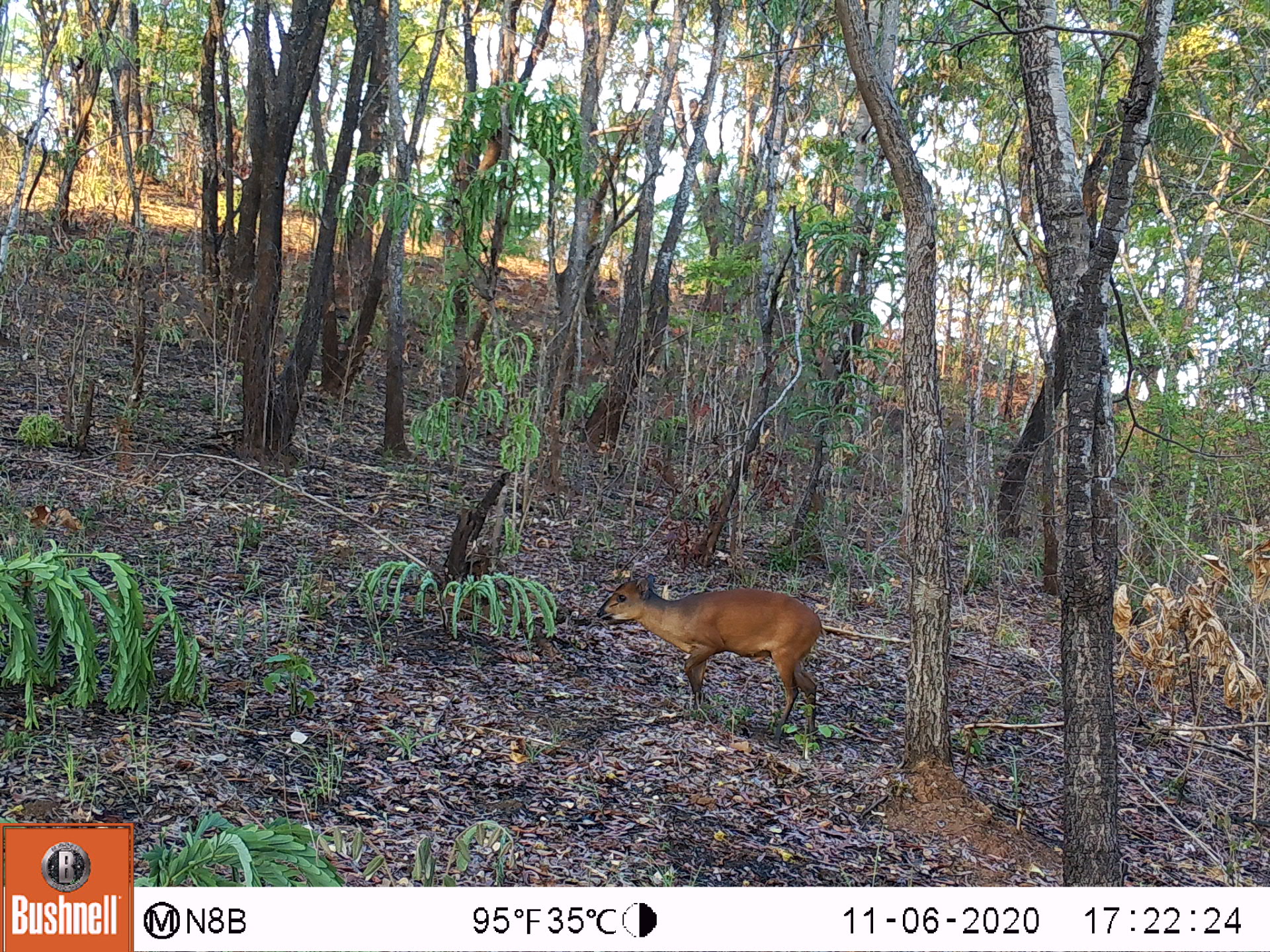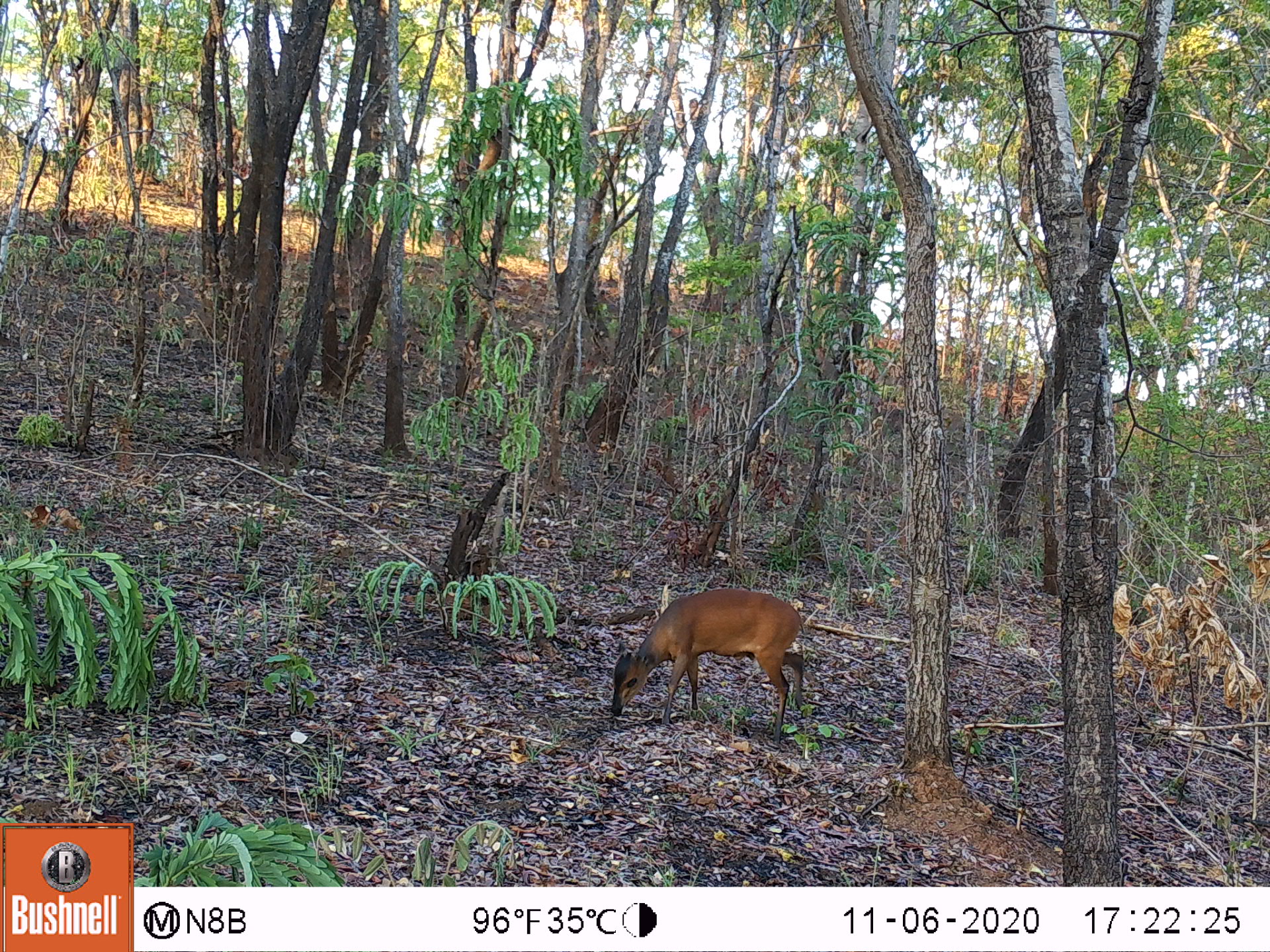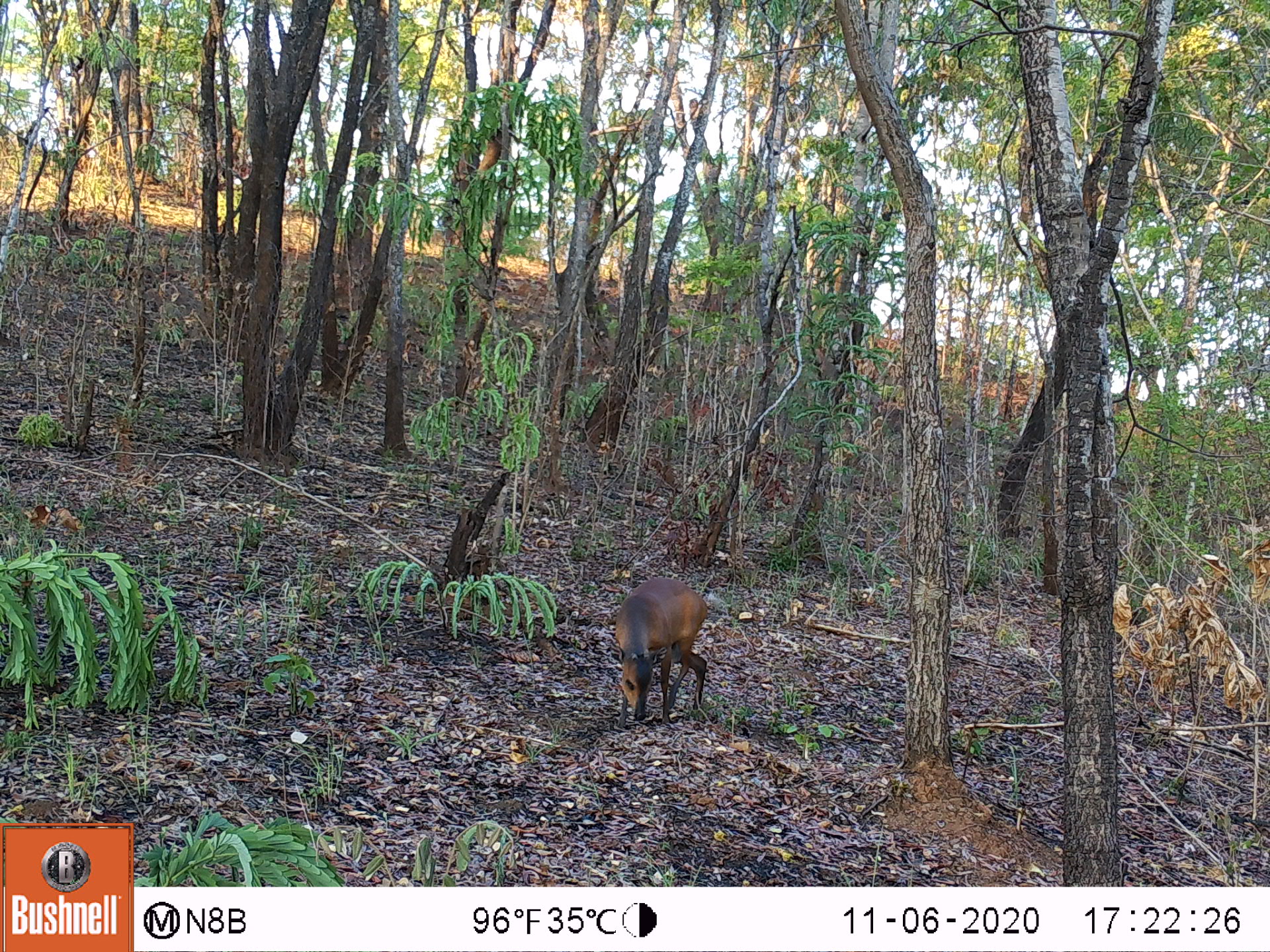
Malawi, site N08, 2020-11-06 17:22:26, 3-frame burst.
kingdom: Animalia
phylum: Chordata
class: Mammalia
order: Artiodactyla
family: Bovidae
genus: Cephalophorus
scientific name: Cephalophorus natalensis natalensis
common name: red duiker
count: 1